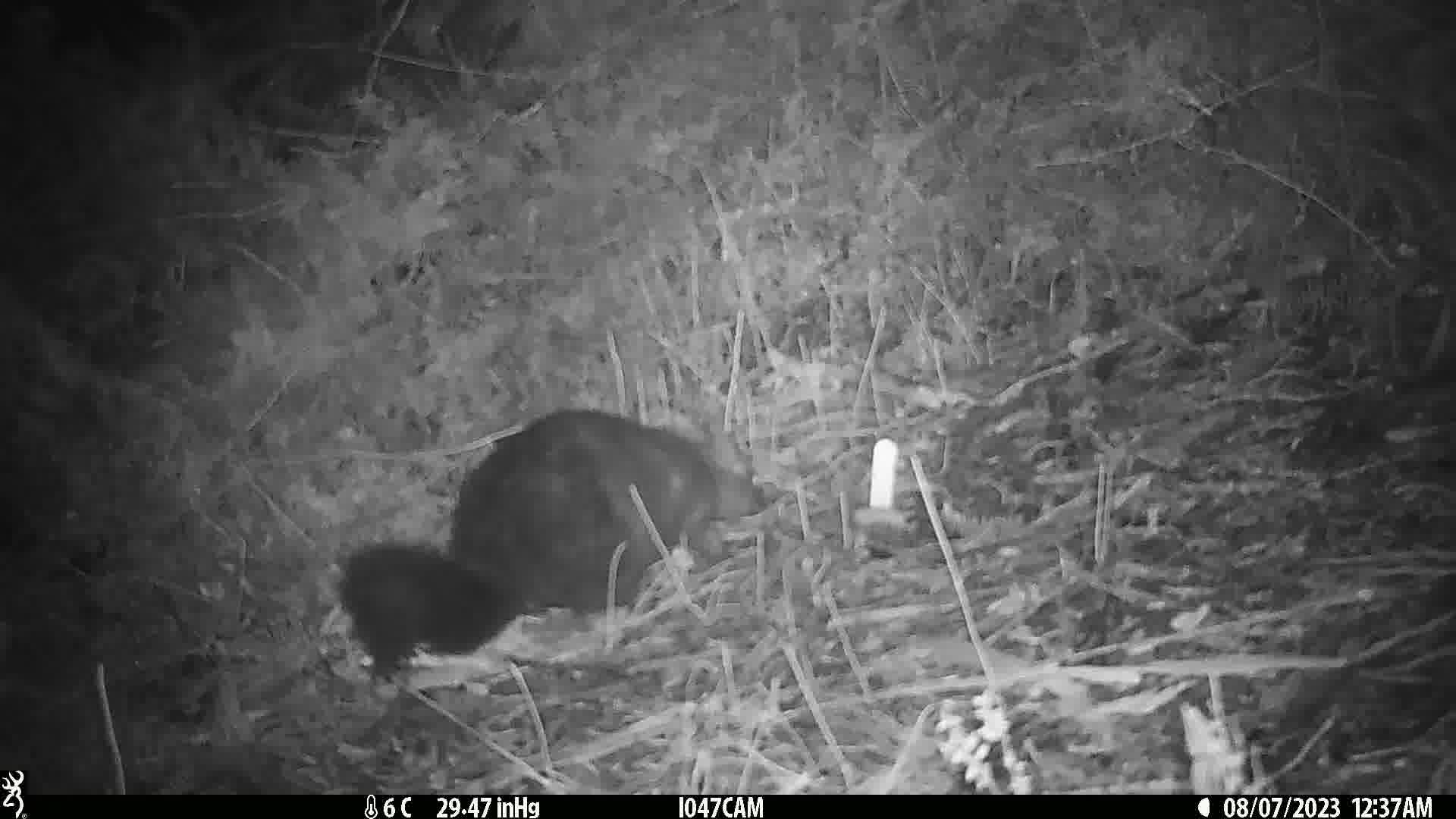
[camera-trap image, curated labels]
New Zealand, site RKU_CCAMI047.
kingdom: Animalia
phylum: Chordata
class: Mammalia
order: Diprotodontia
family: Phalangeridae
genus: Trichosurus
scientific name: Trichosurus vulpecula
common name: common brushtail possum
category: possum